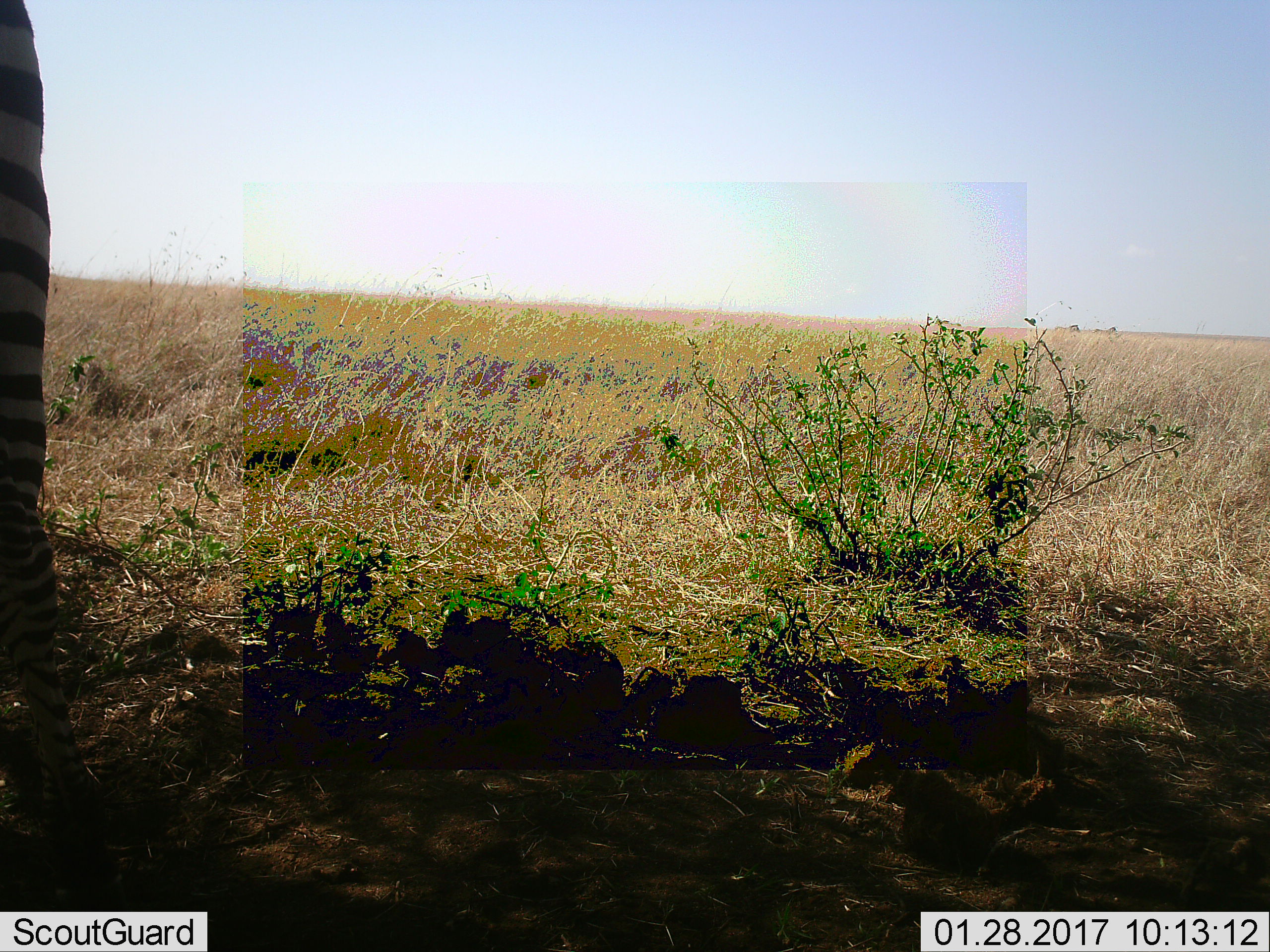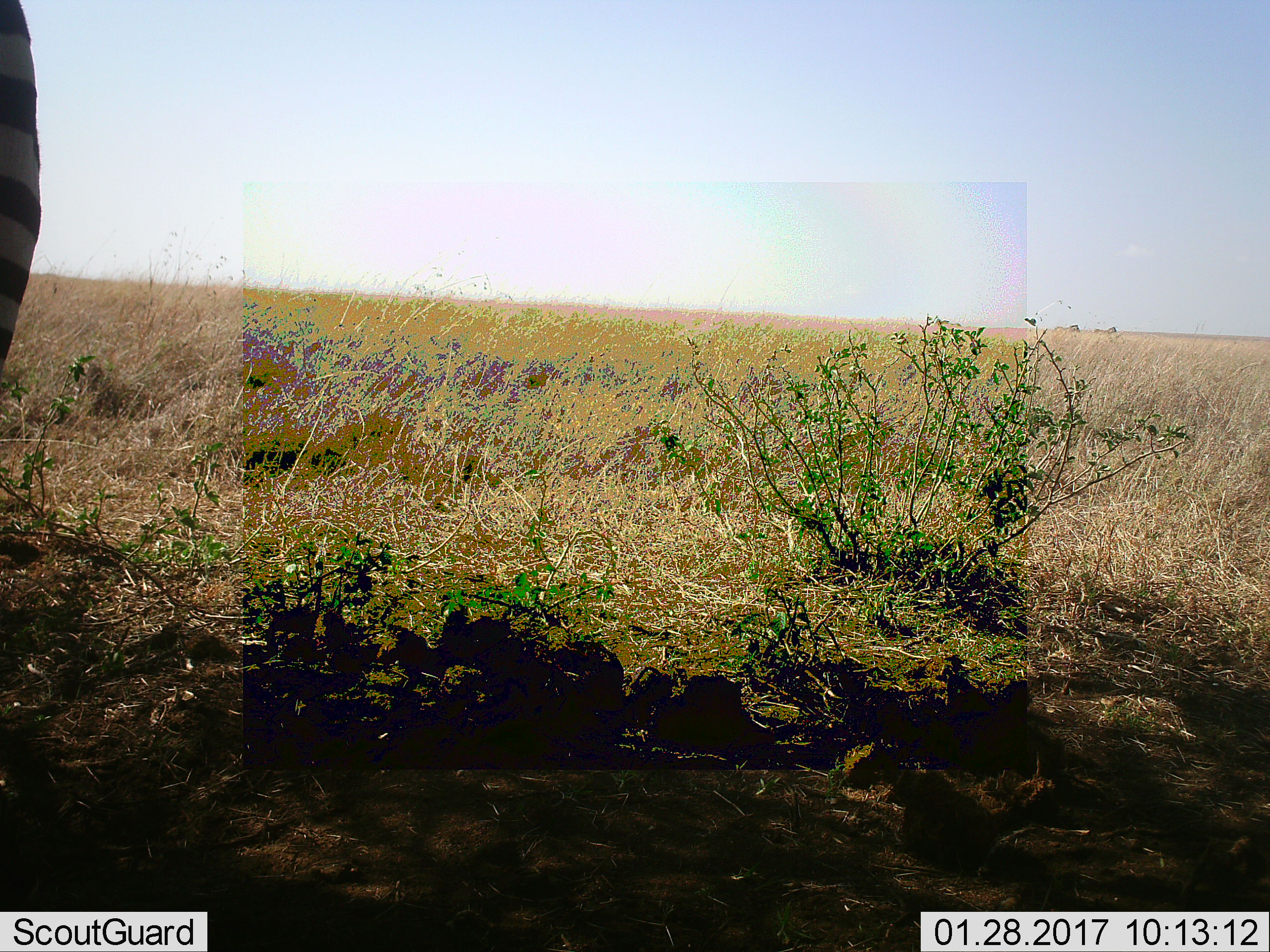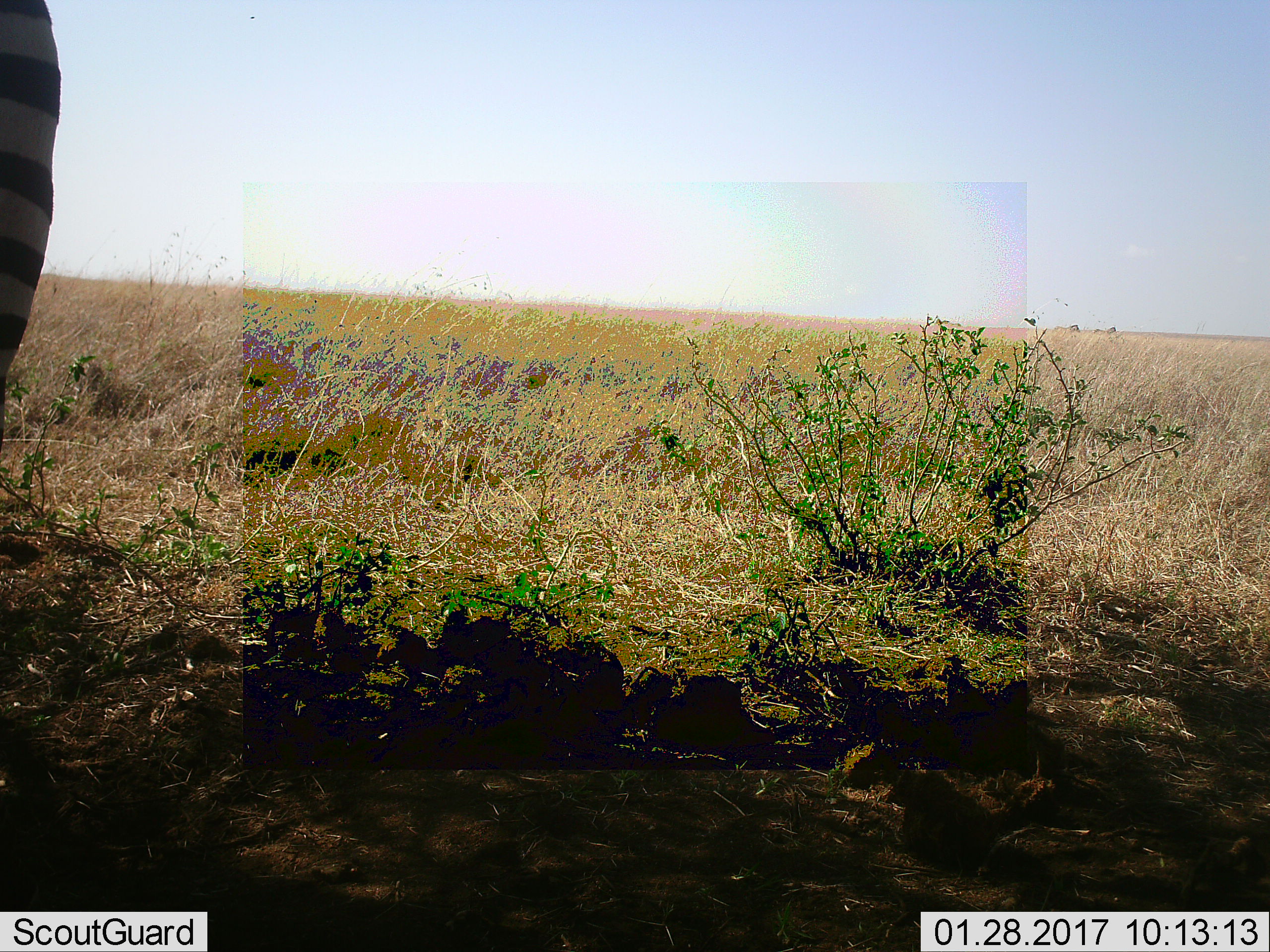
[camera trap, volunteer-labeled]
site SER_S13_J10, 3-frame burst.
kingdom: Animalia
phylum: Chordata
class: Mammalia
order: Perissodactyla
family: Equidae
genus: Equus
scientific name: Equus quagga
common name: plains zebra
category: zebraplains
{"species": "zebraplains (plains zebra) (Equus quagga)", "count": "1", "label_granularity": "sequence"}